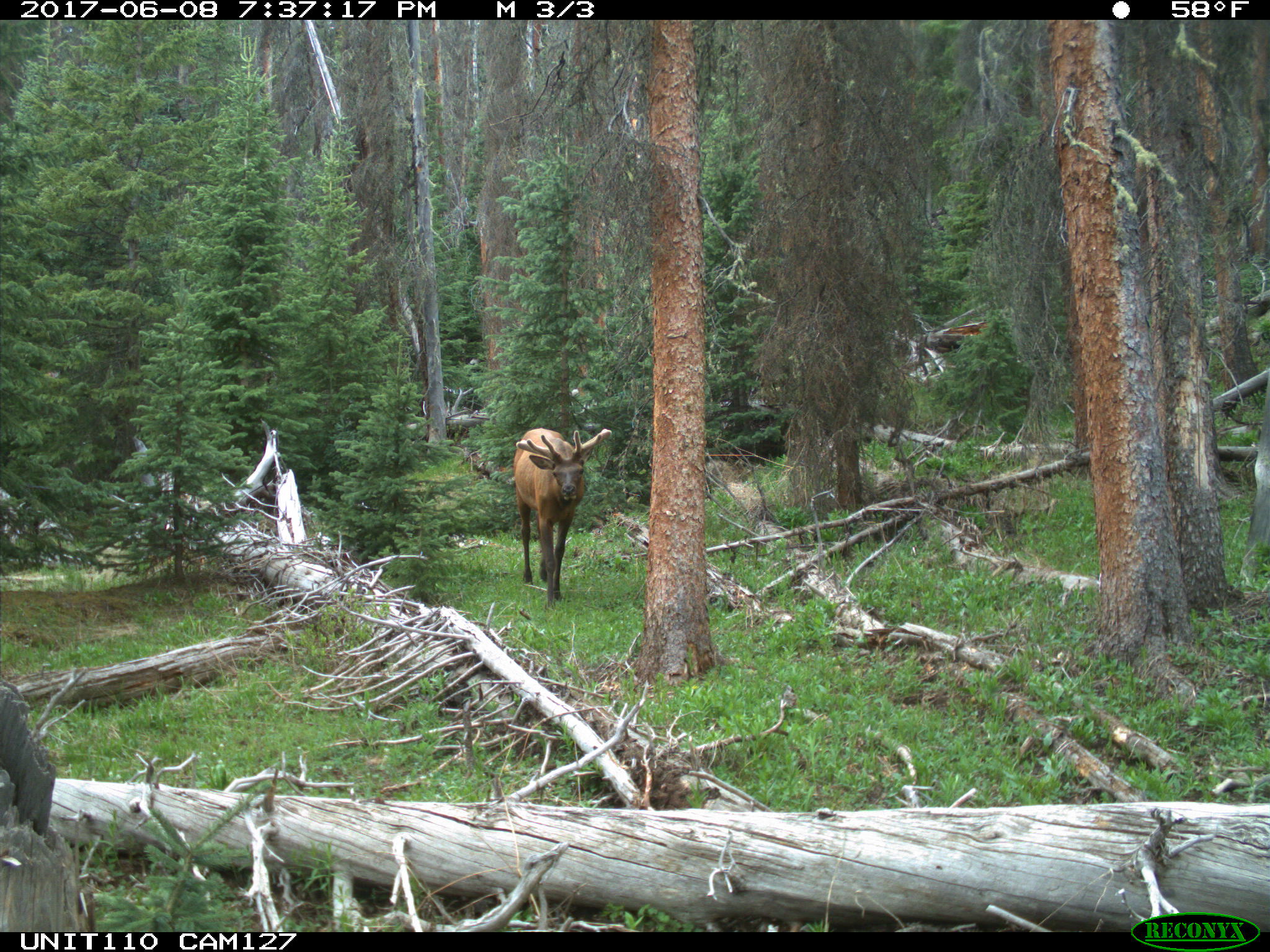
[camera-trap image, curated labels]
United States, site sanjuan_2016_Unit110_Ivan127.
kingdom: Animalia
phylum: Chordata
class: Mammalia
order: Artiodactyla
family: Cervidae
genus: Cervus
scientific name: Cervus elaphus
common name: red deer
Cervus elaphus (red deer).